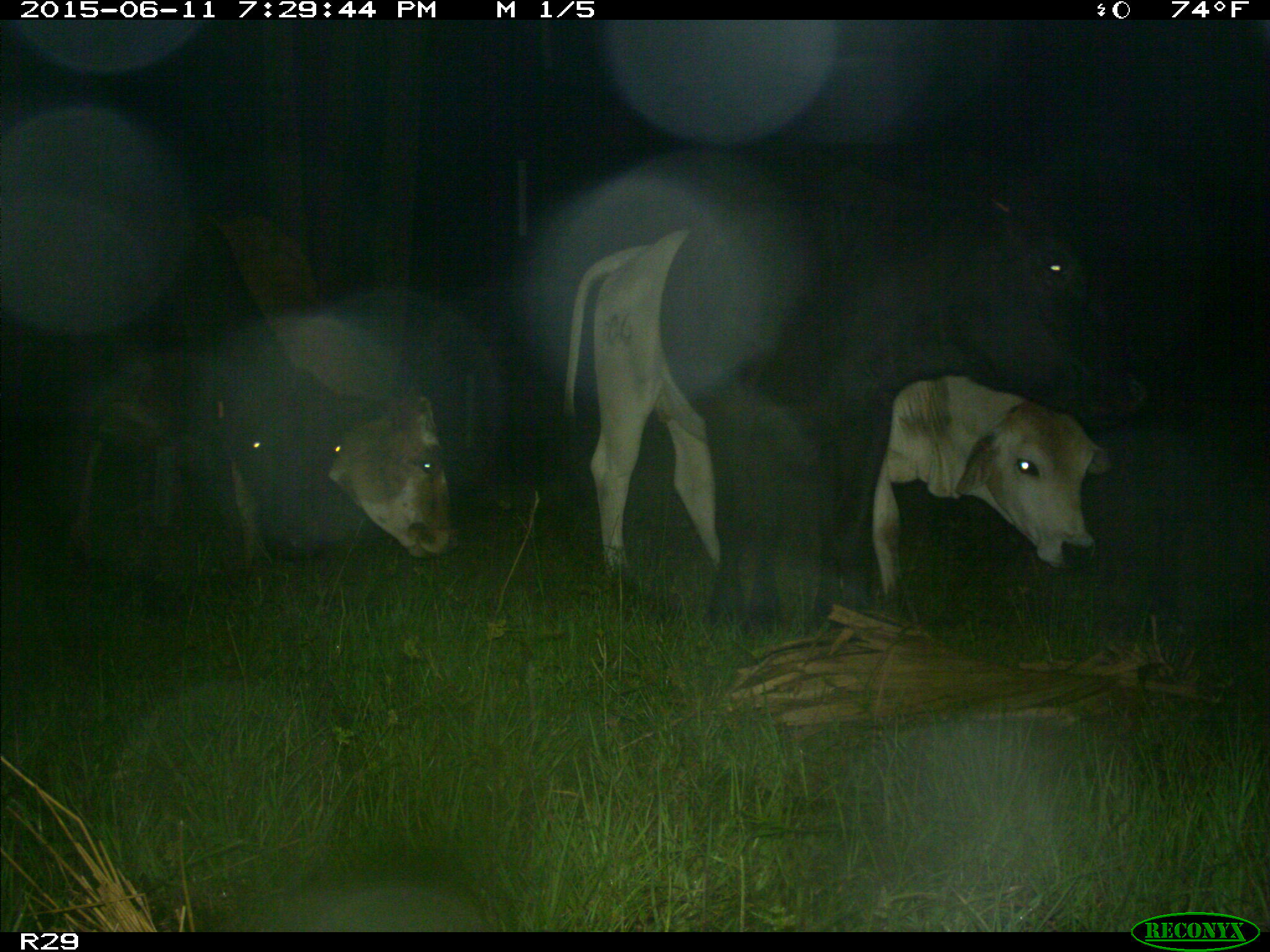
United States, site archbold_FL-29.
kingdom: Animalia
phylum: Chordata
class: Mammalia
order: Artiodactyla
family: Bovidae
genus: Bos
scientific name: Bos taurus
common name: domestic cow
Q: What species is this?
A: Bos taurus (domestic cow).